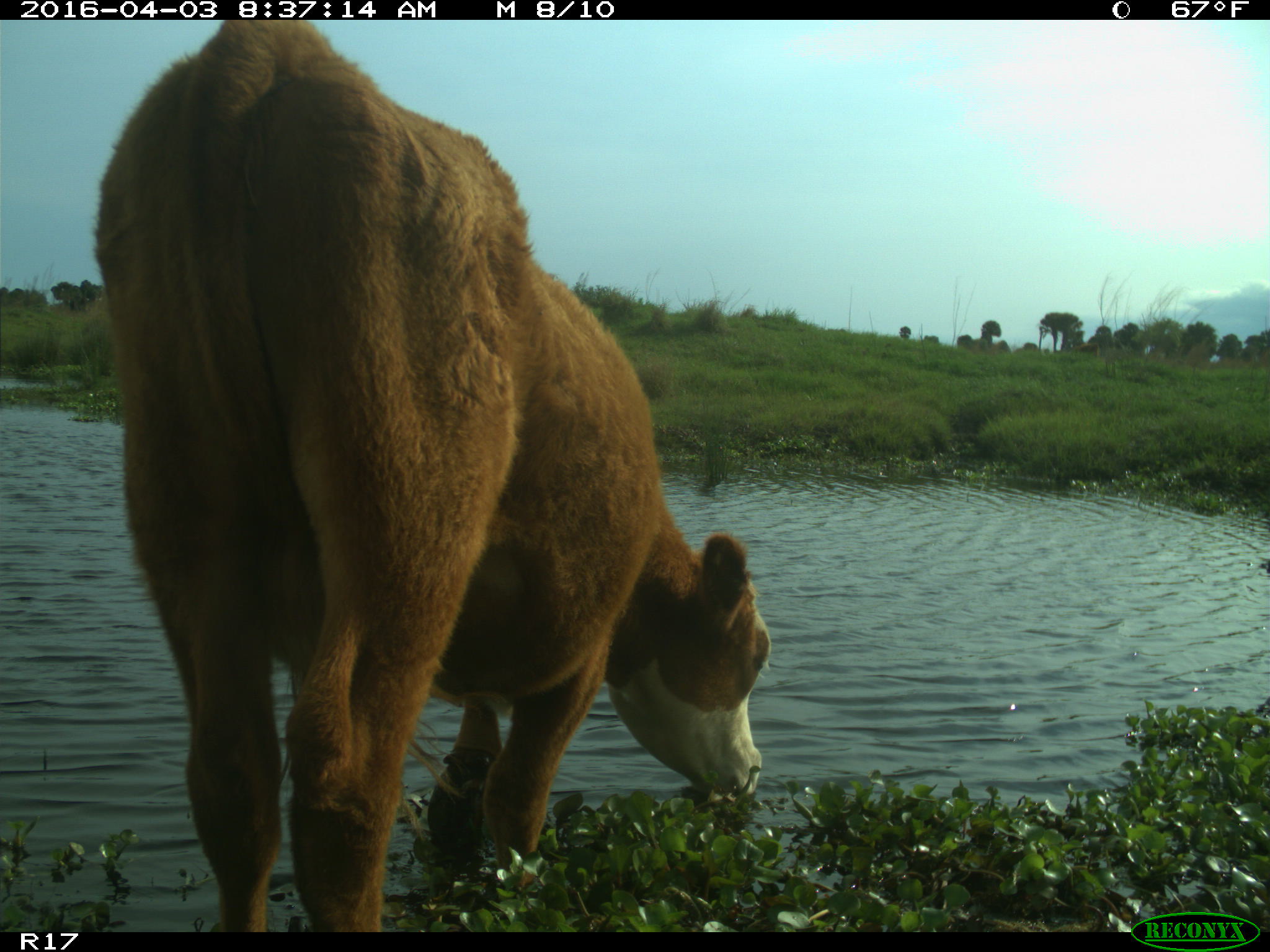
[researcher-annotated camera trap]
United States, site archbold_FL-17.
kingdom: Animalia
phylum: Chordata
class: Mammalia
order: Artiodactyla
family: Bovidae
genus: Bos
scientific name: Bos taurus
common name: domestic cow